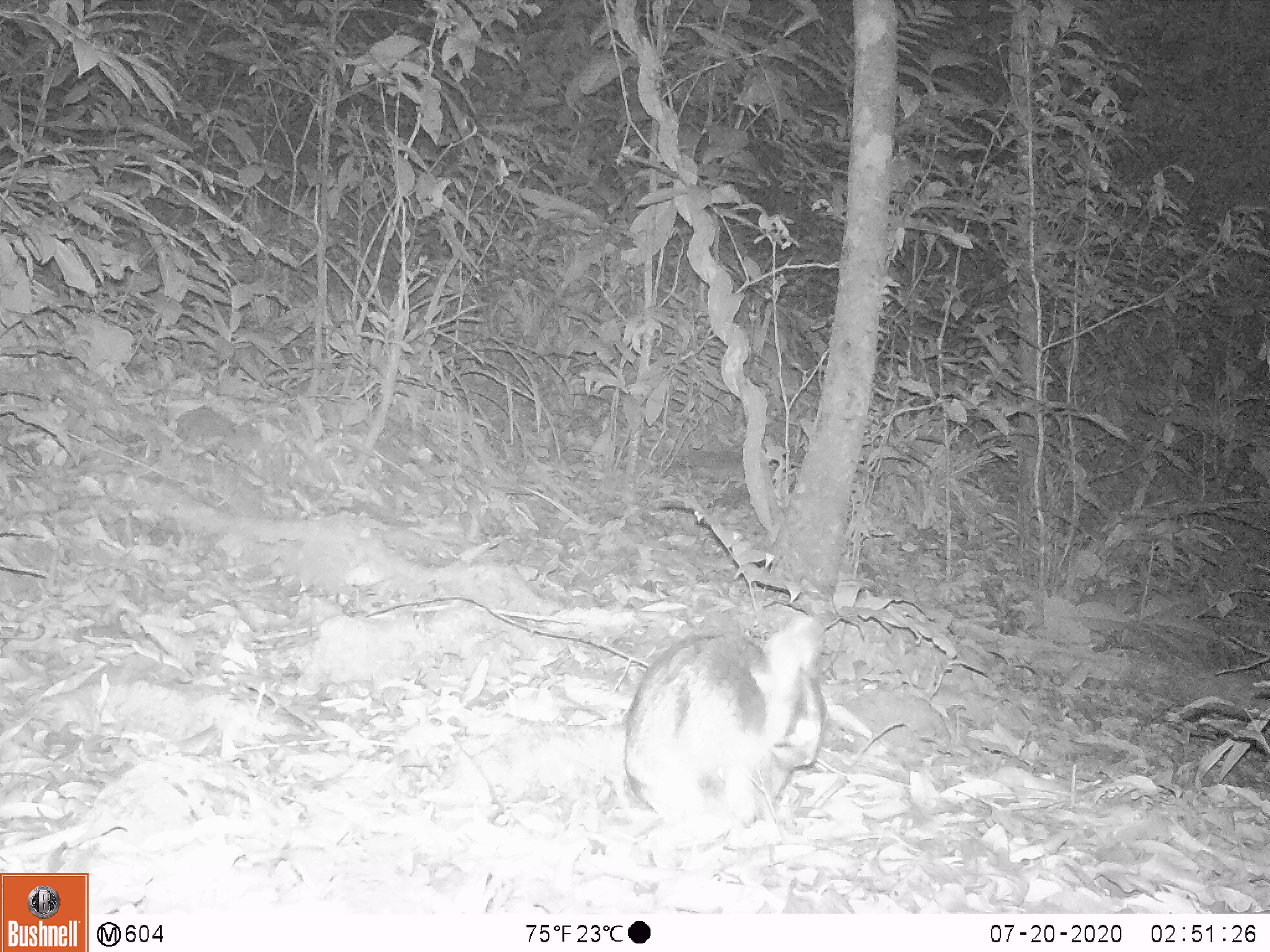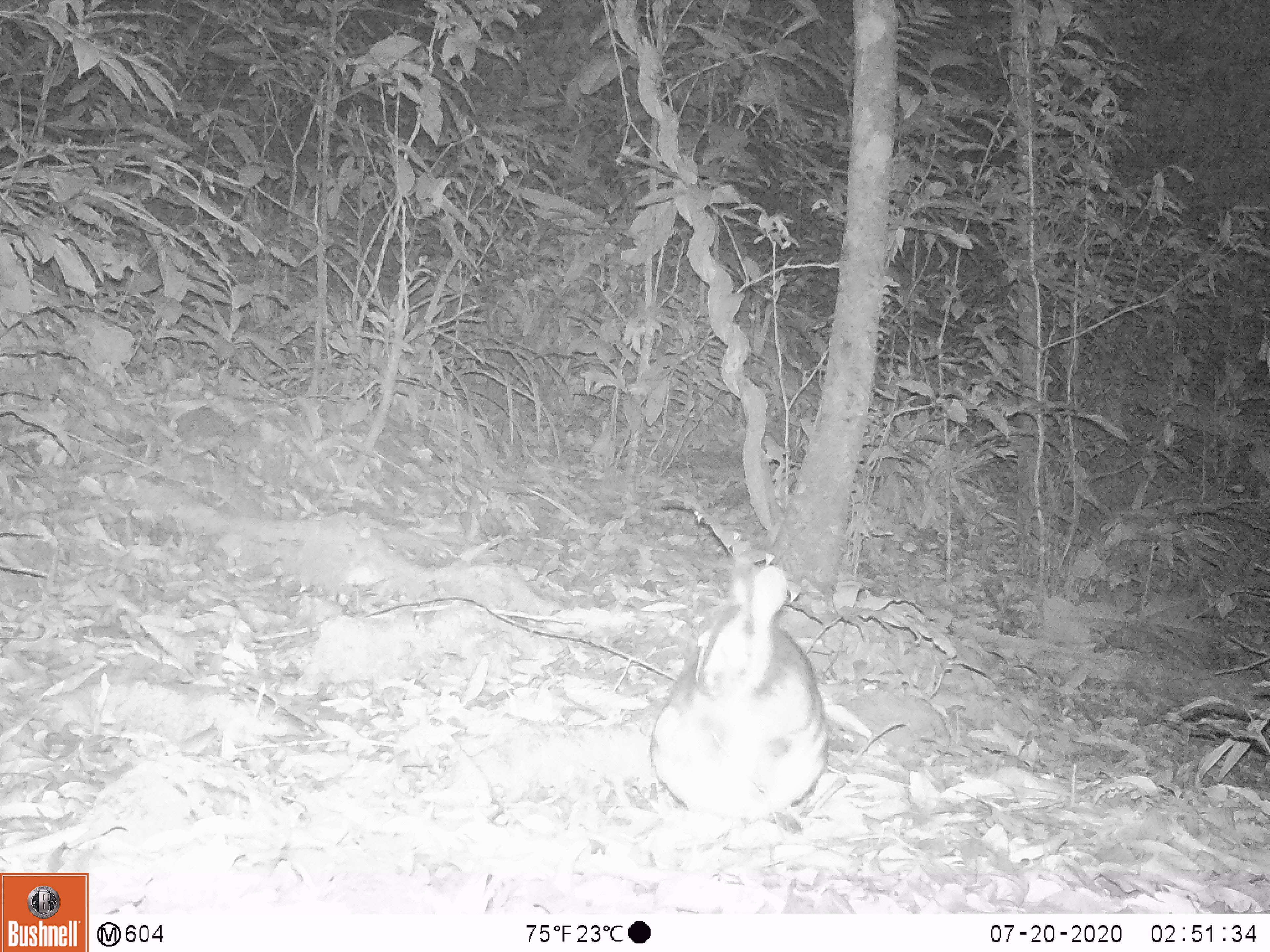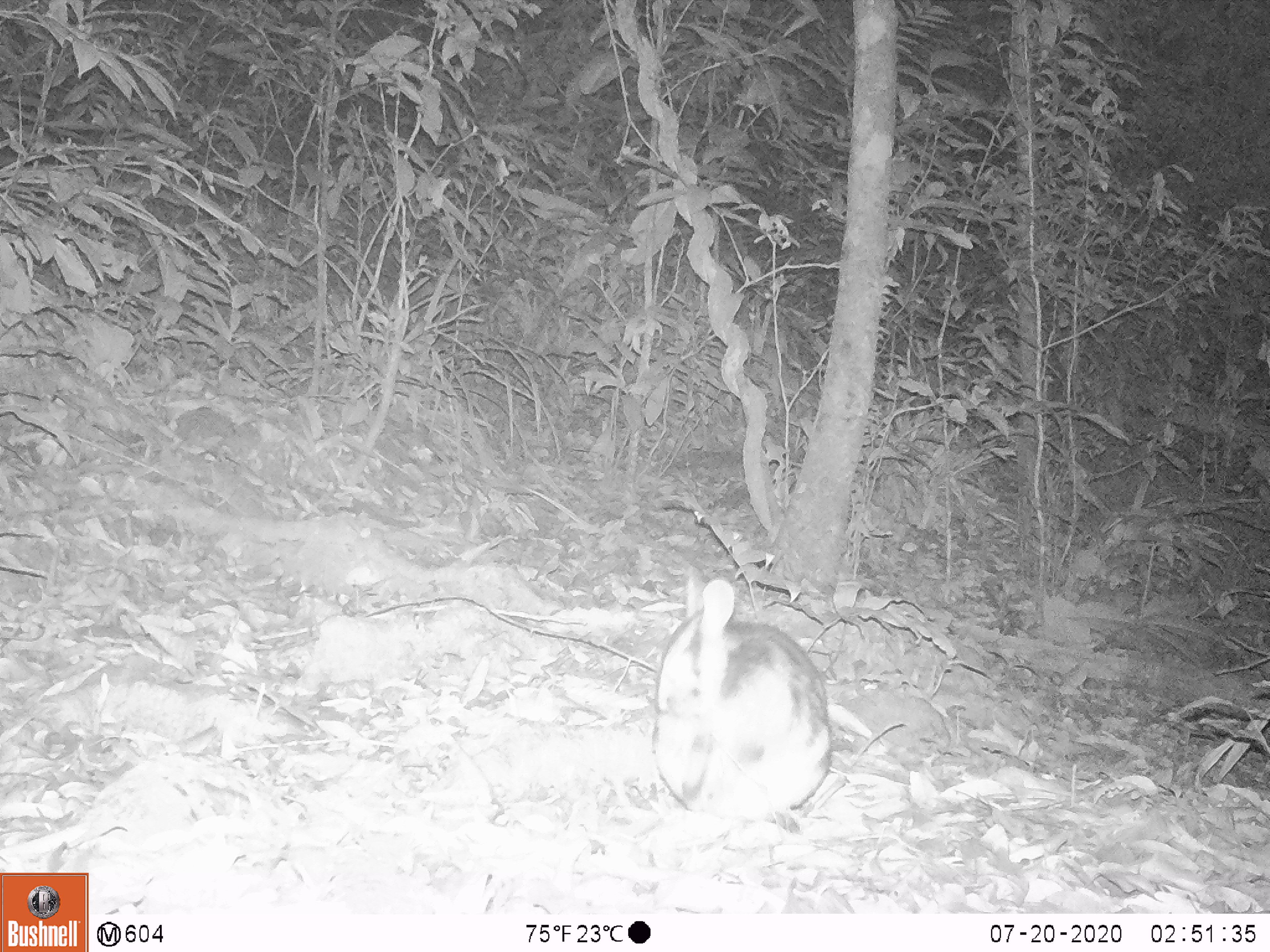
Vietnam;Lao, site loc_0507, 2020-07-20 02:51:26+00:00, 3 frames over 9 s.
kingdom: Animalia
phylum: Chordata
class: Mammalia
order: Lagomorpha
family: Leporidae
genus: Nesolagus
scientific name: Nesolagus timminsi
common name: annamite striped rabbit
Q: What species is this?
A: Annamite striped rabbit (Nesolagus timminsi).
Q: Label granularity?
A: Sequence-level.